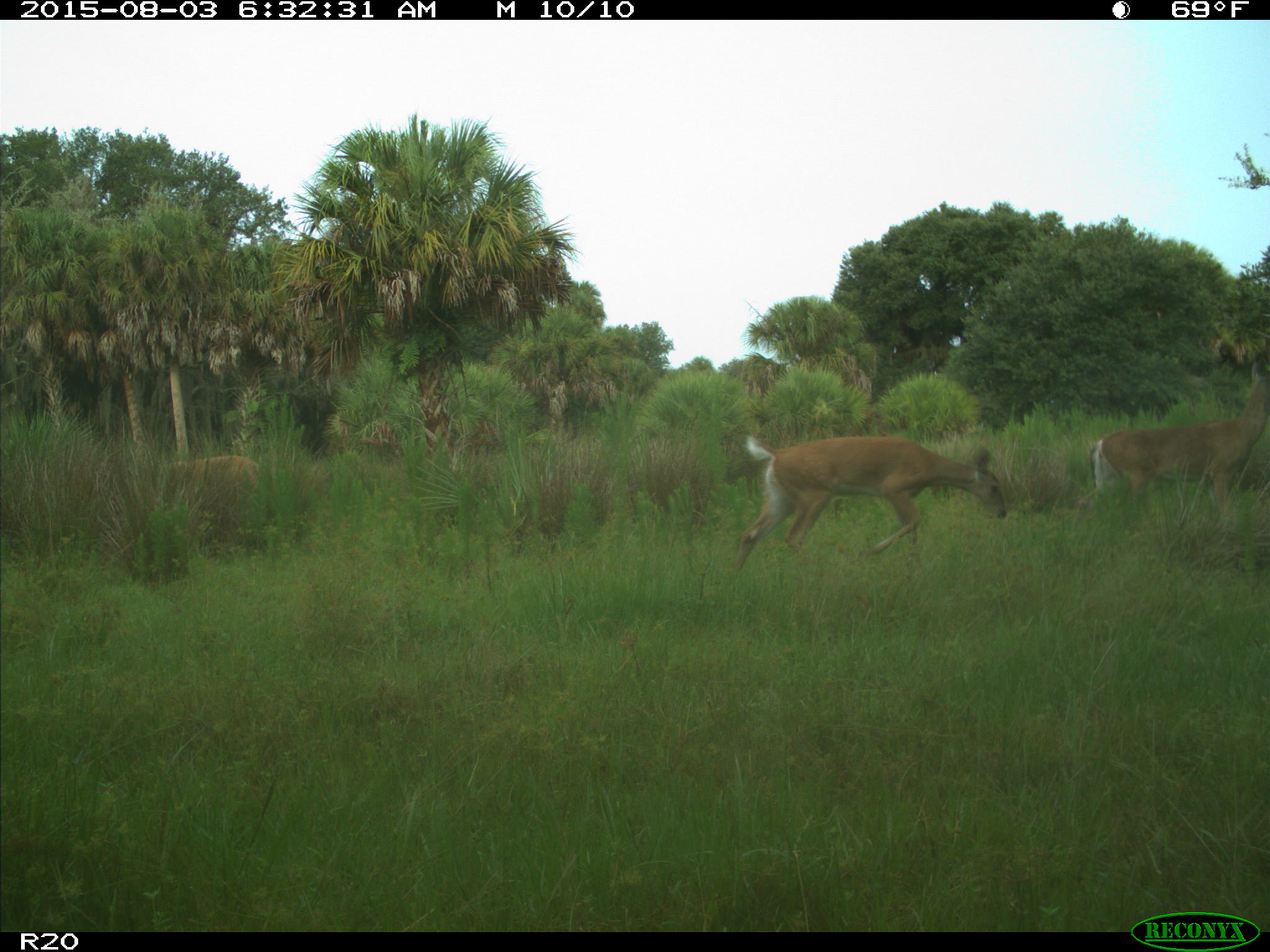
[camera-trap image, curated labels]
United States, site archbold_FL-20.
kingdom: Animalia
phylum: Chordata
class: Mammalia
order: Artiodactyla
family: Cervidae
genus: Odocoileus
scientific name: Odocoileus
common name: deer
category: unidentified deer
Unidentified deer (deer) (Odocoileus).